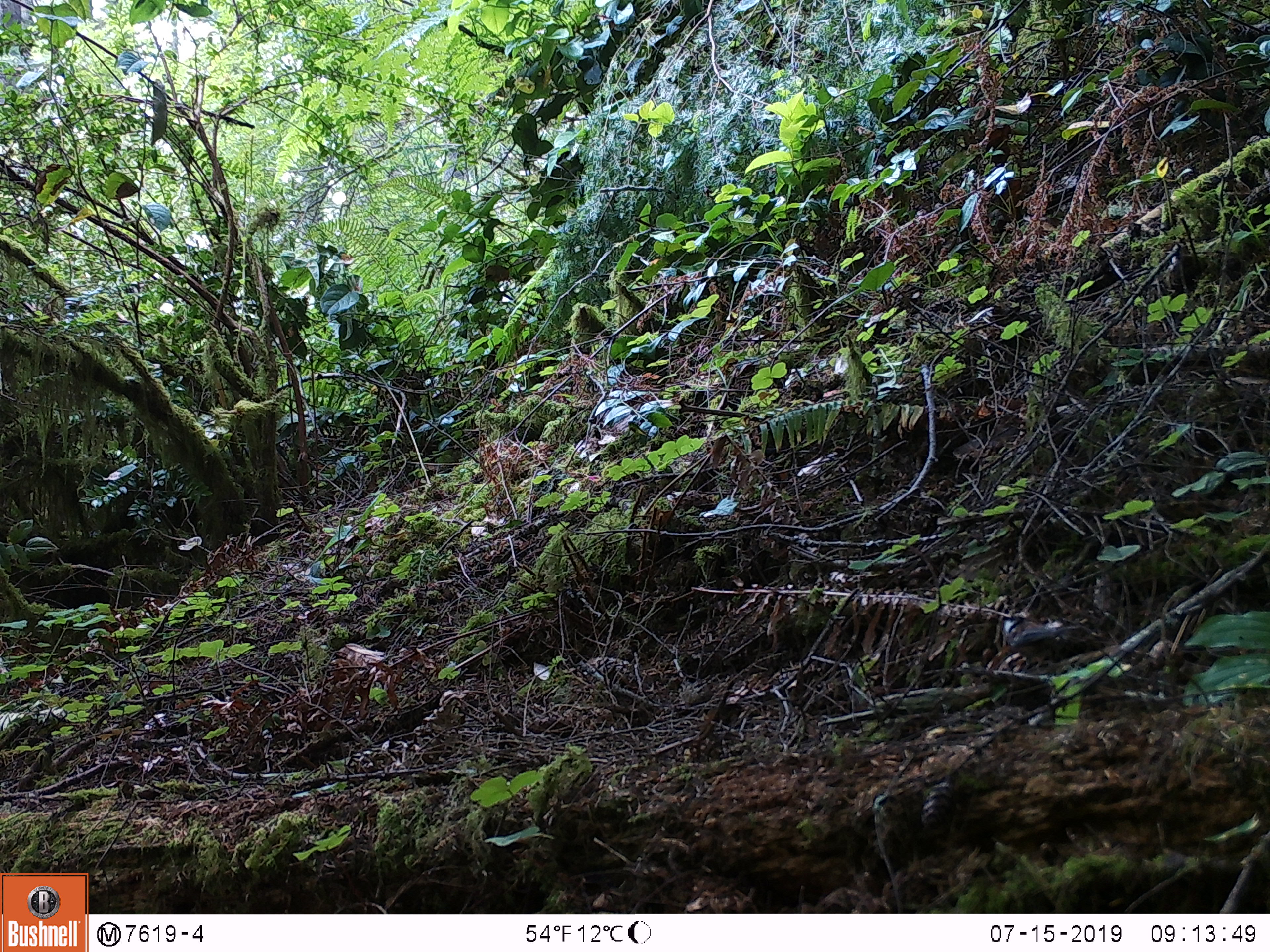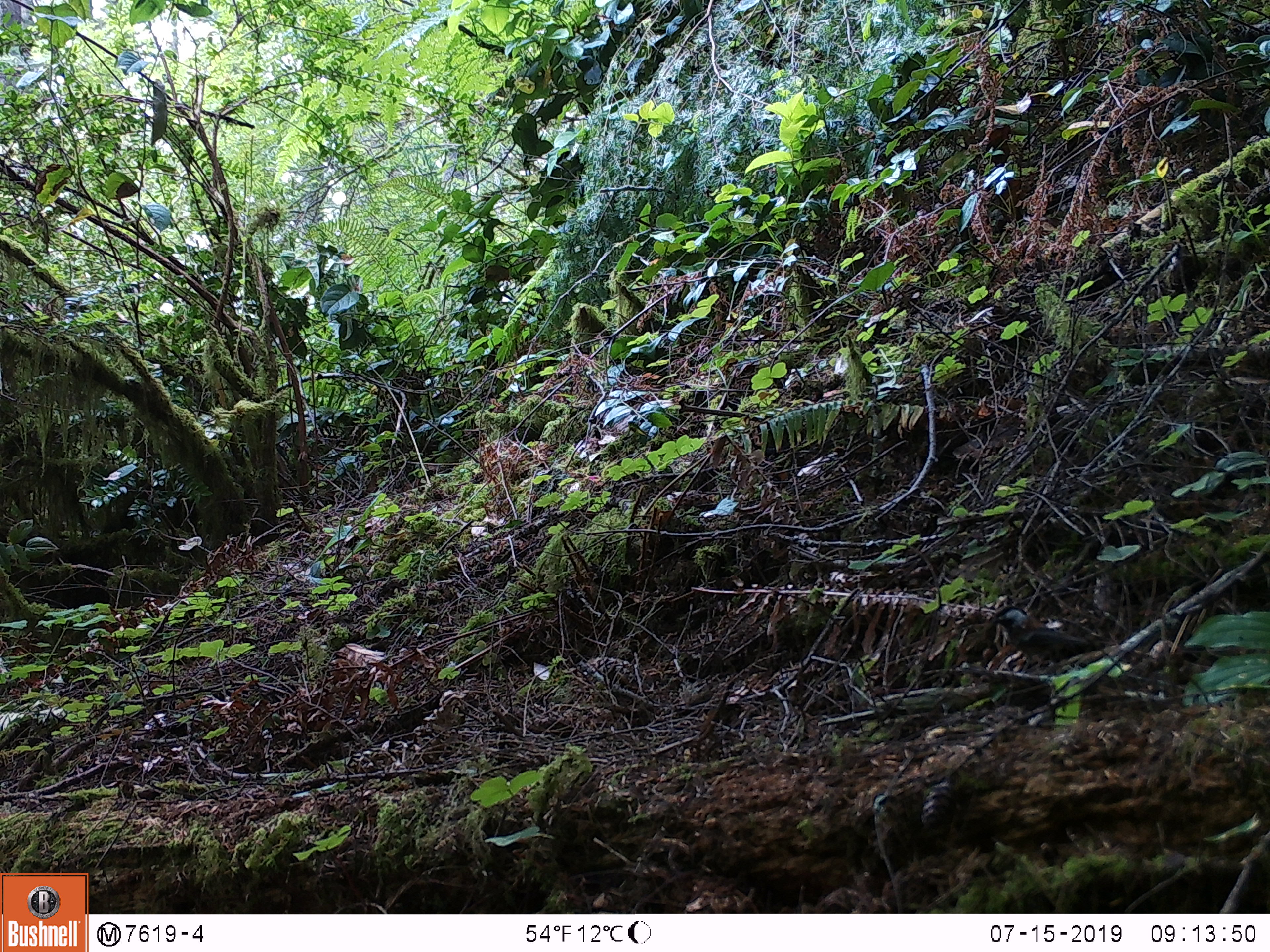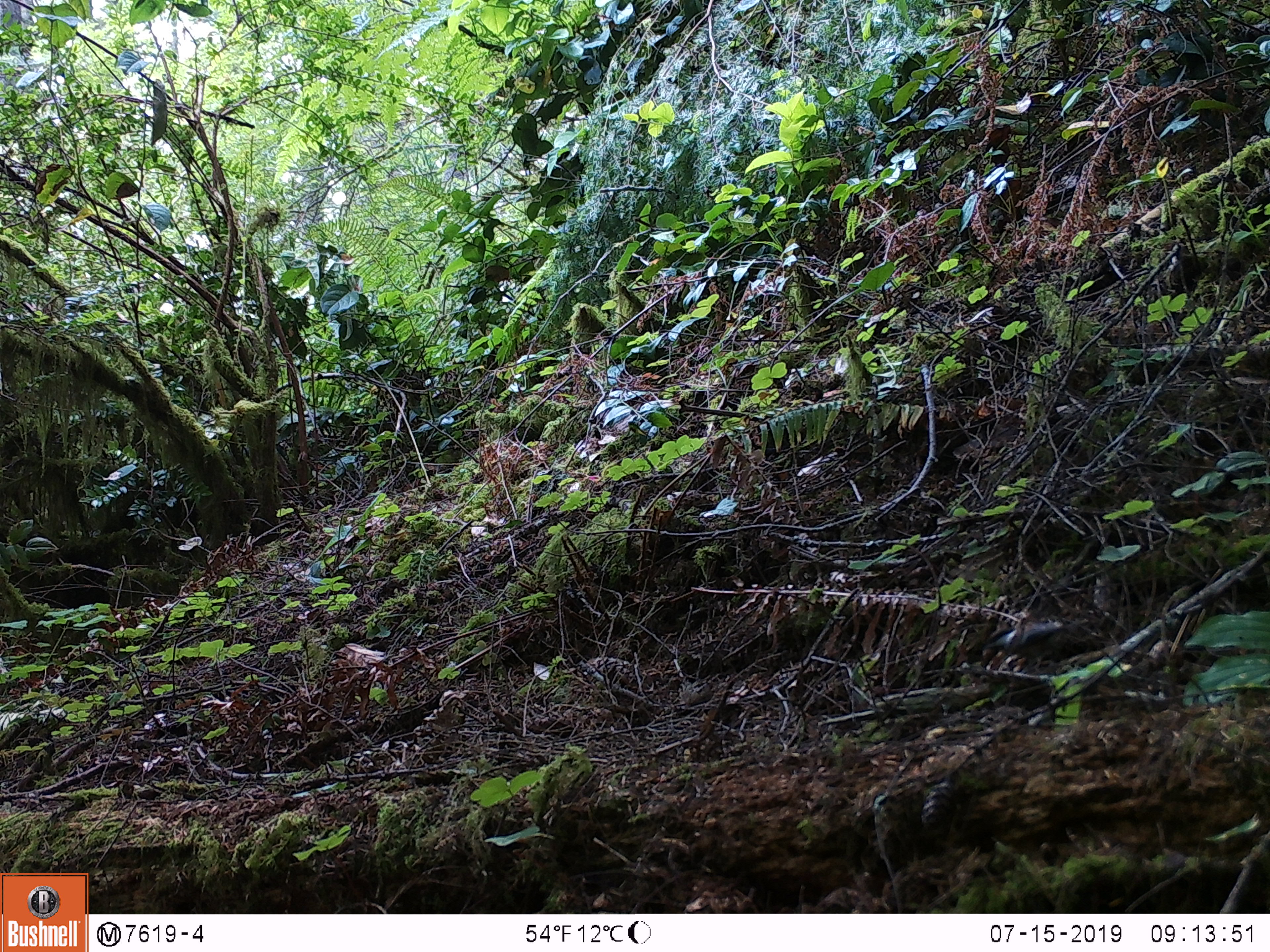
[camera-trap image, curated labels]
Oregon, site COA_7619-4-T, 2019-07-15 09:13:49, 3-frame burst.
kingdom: Animalia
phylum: Chordata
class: Aves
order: Passeriformes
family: Paridae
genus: Poecile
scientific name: Poecile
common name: chickadees and allies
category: poecile species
Poecile species (chickadees and allies) (Poecile).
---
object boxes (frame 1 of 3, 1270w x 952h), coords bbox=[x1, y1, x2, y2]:
poecile species: bbox=[1000, 611, 1096, 673]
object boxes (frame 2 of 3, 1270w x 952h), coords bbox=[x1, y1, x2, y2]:
poecile species: bbox=[979, 602, 1102, 674]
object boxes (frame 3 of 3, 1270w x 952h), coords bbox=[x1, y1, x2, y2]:
poecile species: bbox=[953, 608, 1092, 678]